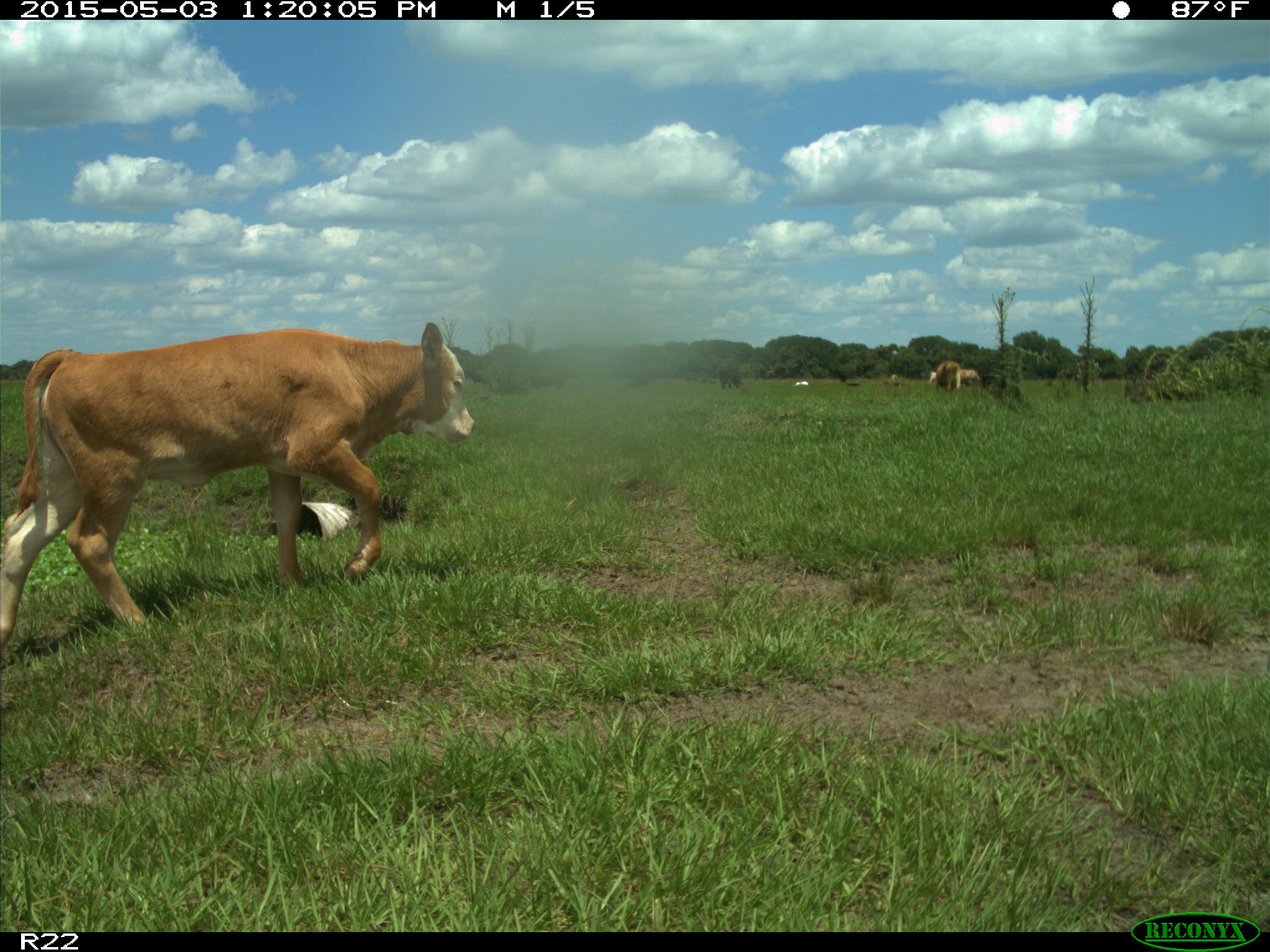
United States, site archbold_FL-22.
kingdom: Animalia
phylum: Chordata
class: Mammalia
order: Artiodactyla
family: Bovidae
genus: Bos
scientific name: Bos taurus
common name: domestic cow